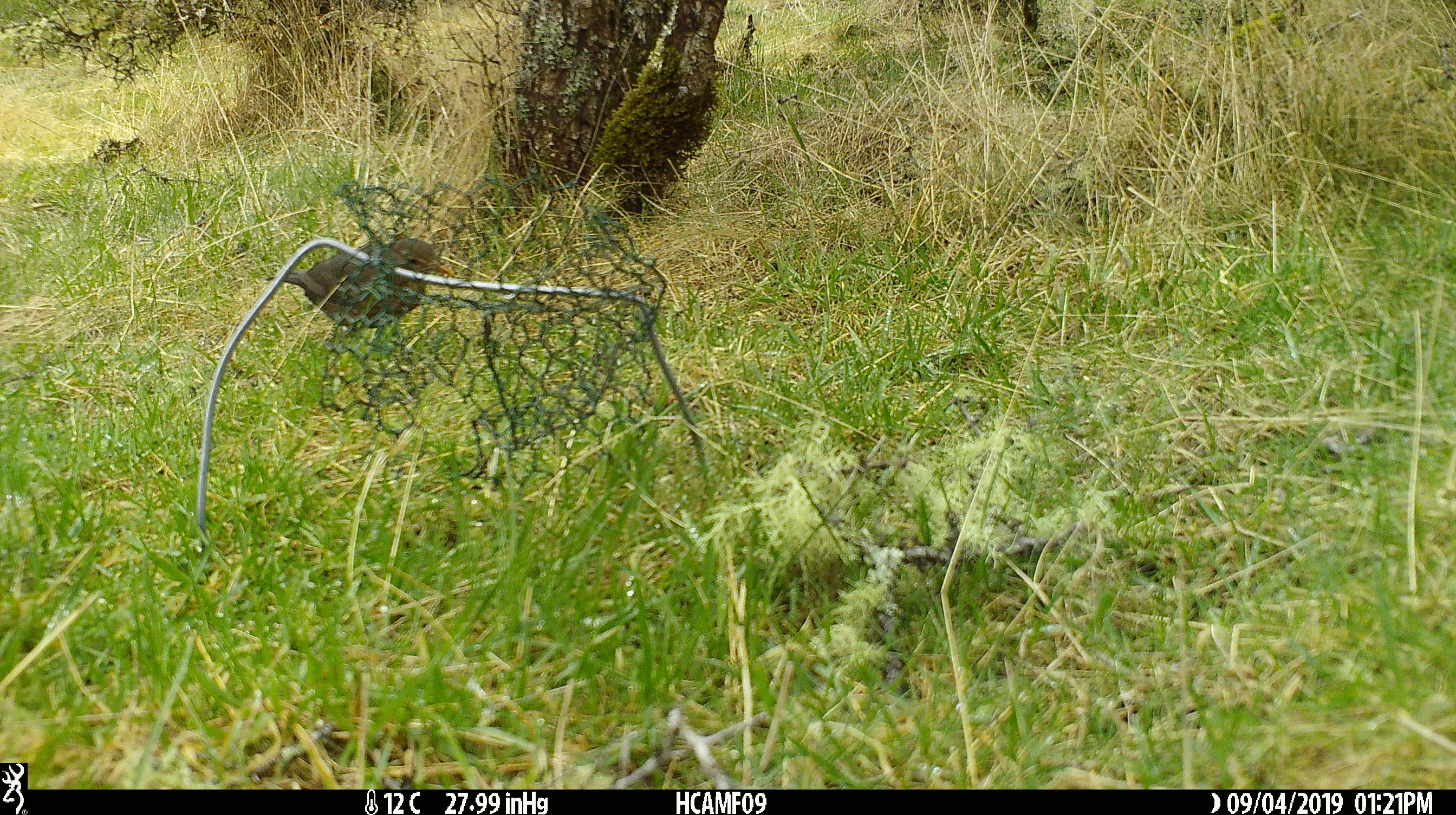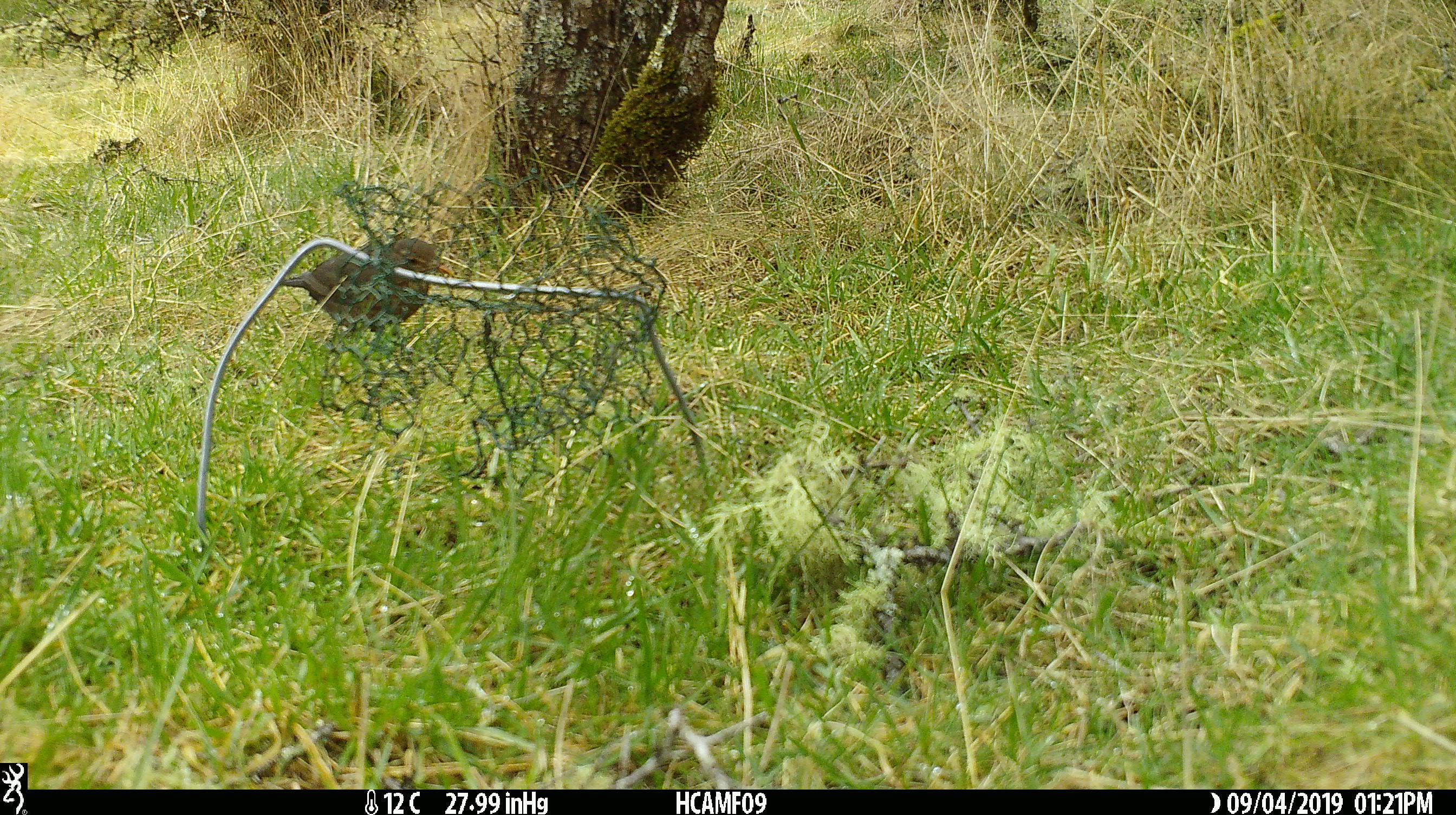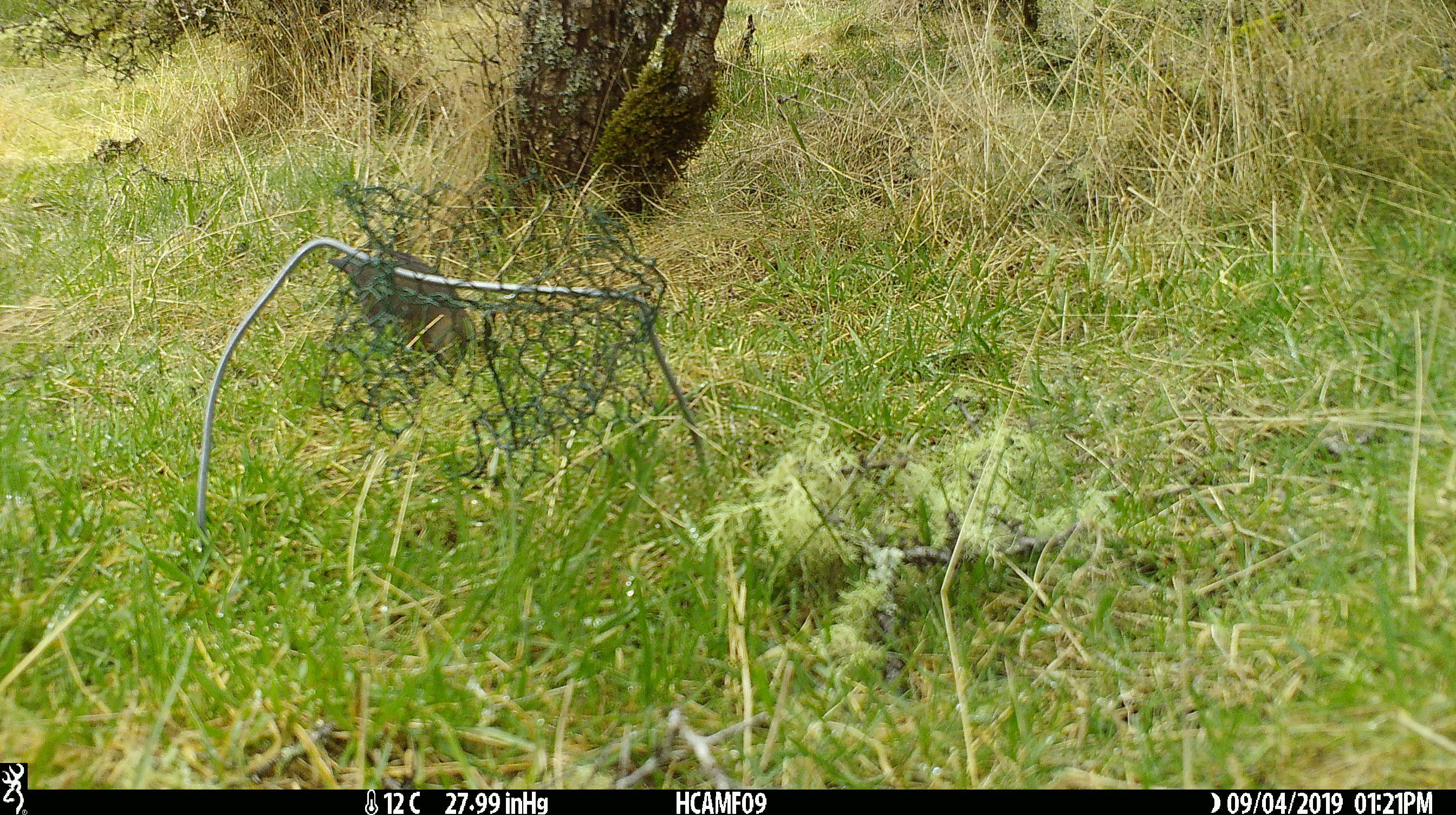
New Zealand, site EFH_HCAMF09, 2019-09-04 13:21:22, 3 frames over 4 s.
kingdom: Animalia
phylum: Chordata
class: Aves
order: Passeriformes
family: Turdidae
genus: Turdus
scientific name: Turdus merula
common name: eurasian blackbird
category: blackbird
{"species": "blackbird (eurasian blackbird) (Turdus merula)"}